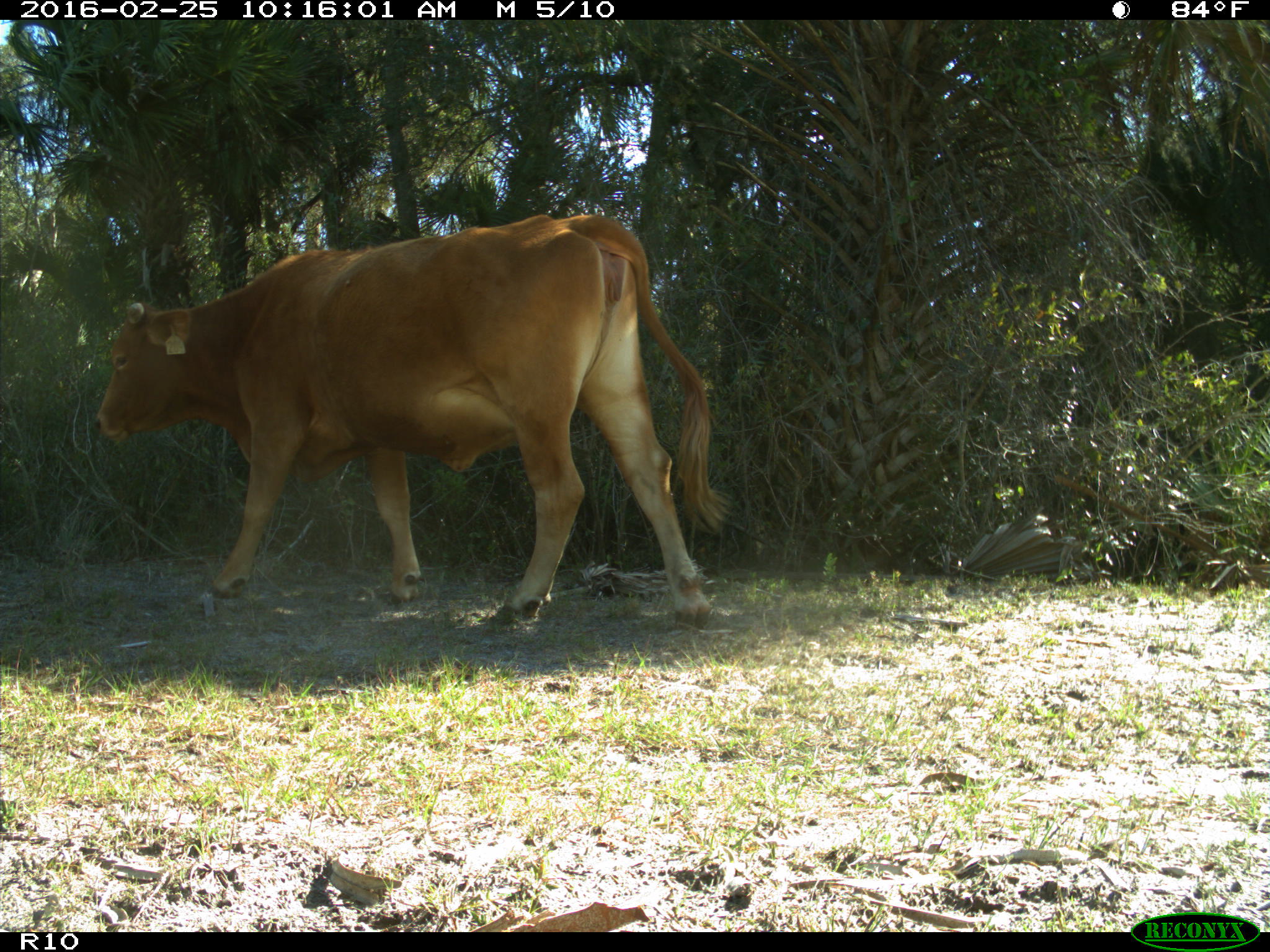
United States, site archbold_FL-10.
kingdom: Animalia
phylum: Chordata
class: Mammalia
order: Artiodactyla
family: Bovidae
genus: Bos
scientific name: Bos taurus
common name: domestic cow